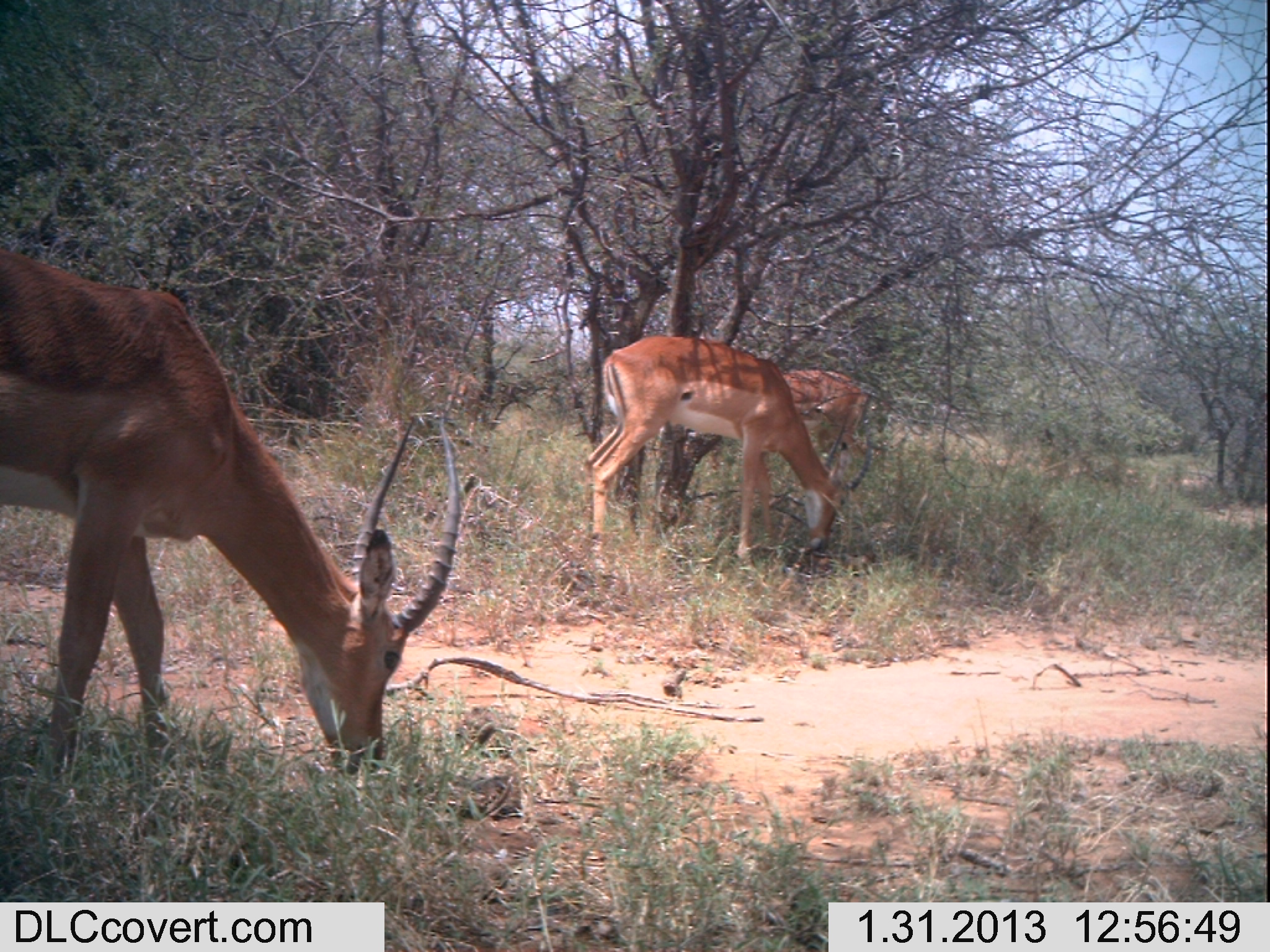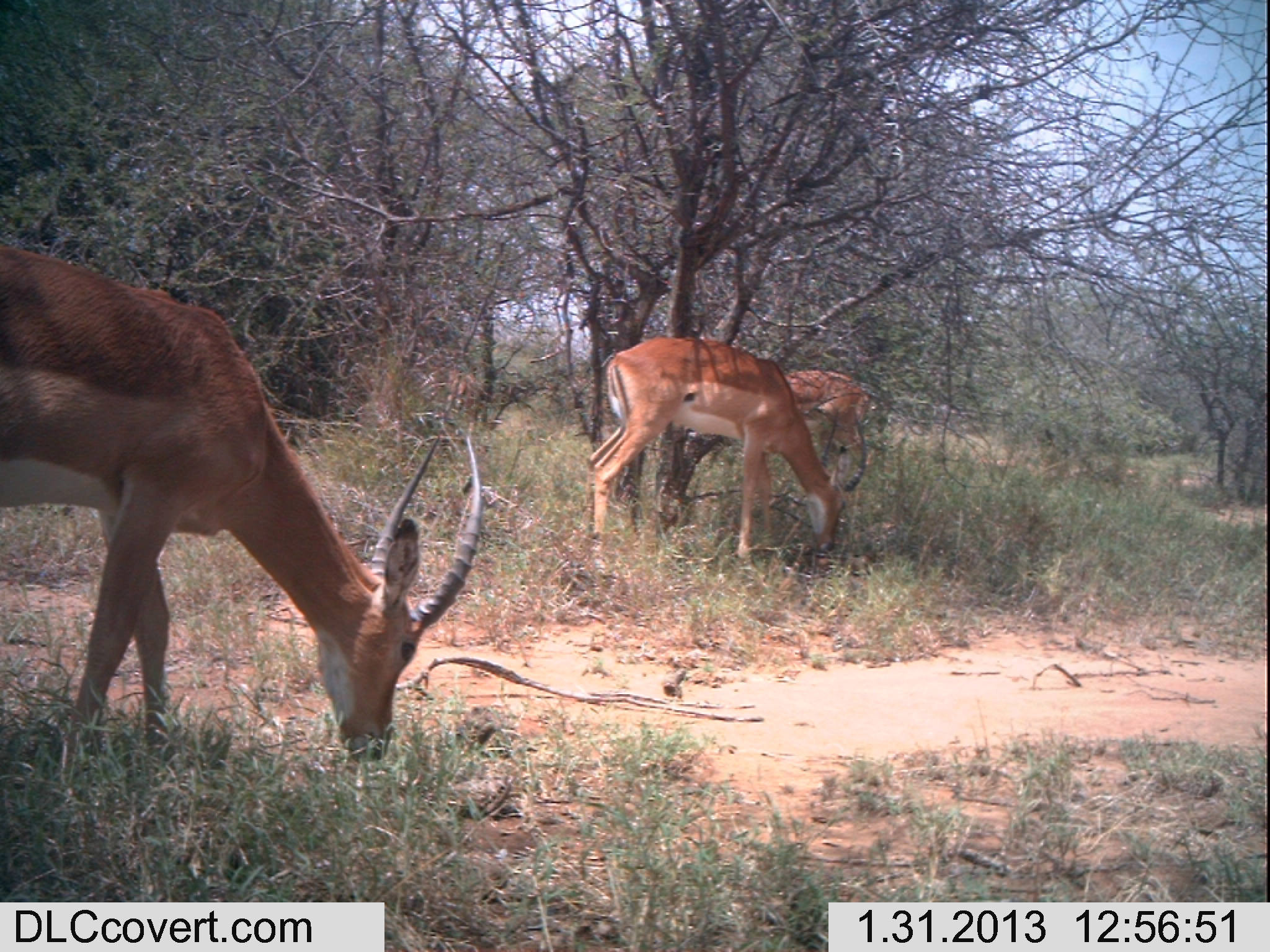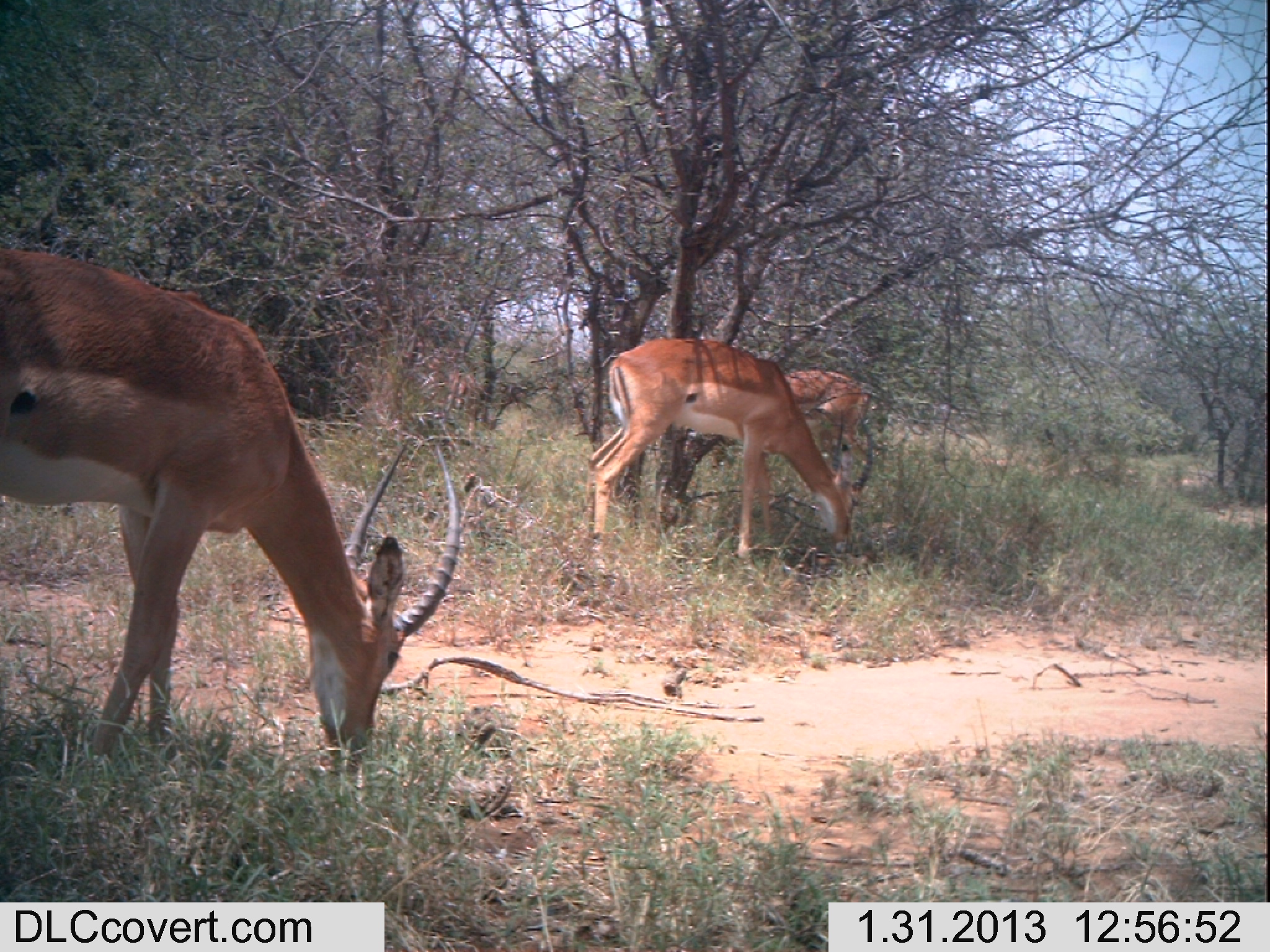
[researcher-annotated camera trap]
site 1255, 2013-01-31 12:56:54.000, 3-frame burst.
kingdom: Animalia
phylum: Chordata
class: Mammalia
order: Artiodactyla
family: Bovidae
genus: Aepyceros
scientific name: Aepyceros melampus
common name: impala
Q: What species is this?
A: Aepyceros melampus (impala).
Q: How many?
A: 4.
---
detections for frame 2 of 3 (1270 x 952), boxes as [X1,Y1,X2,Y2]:
aepyceros melampus: [0,250,484,770]; [585,334,867,559]; [784,367,876,493]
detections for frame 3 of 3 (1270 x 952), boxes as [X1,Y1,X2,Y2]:
aepyceros melampus: [0,241,458,759]; [583,337,876,566]; [783,369,873,503]